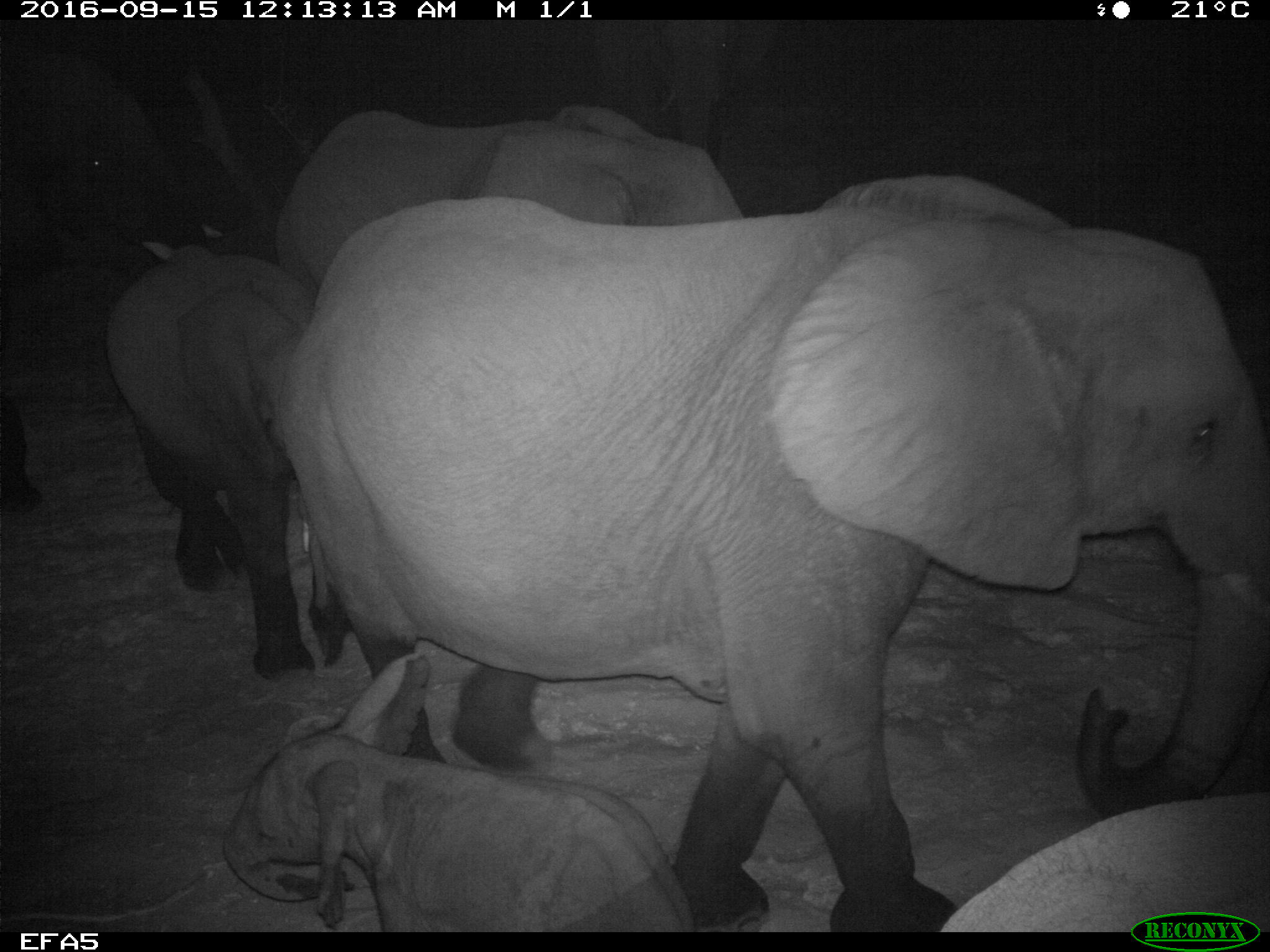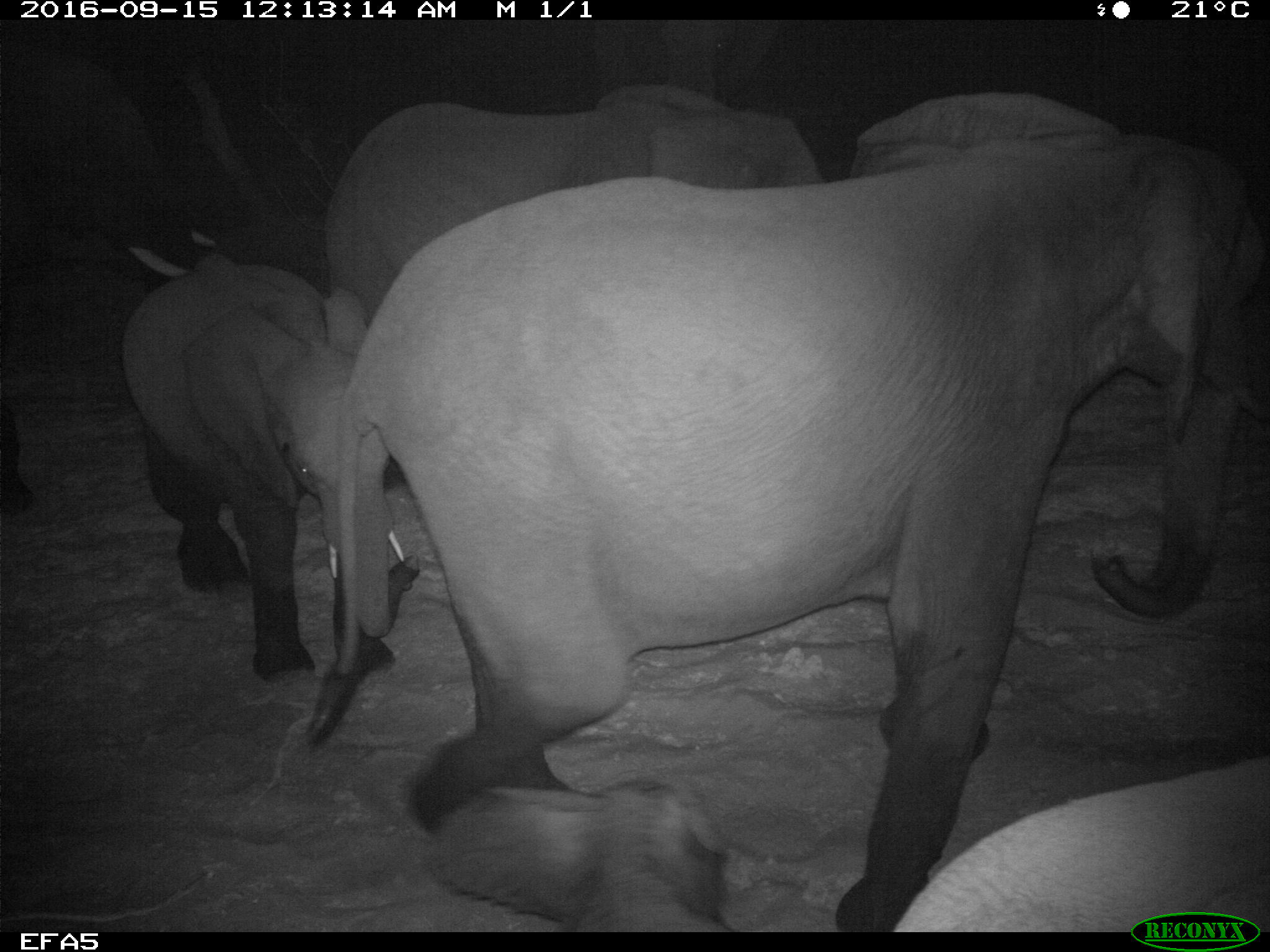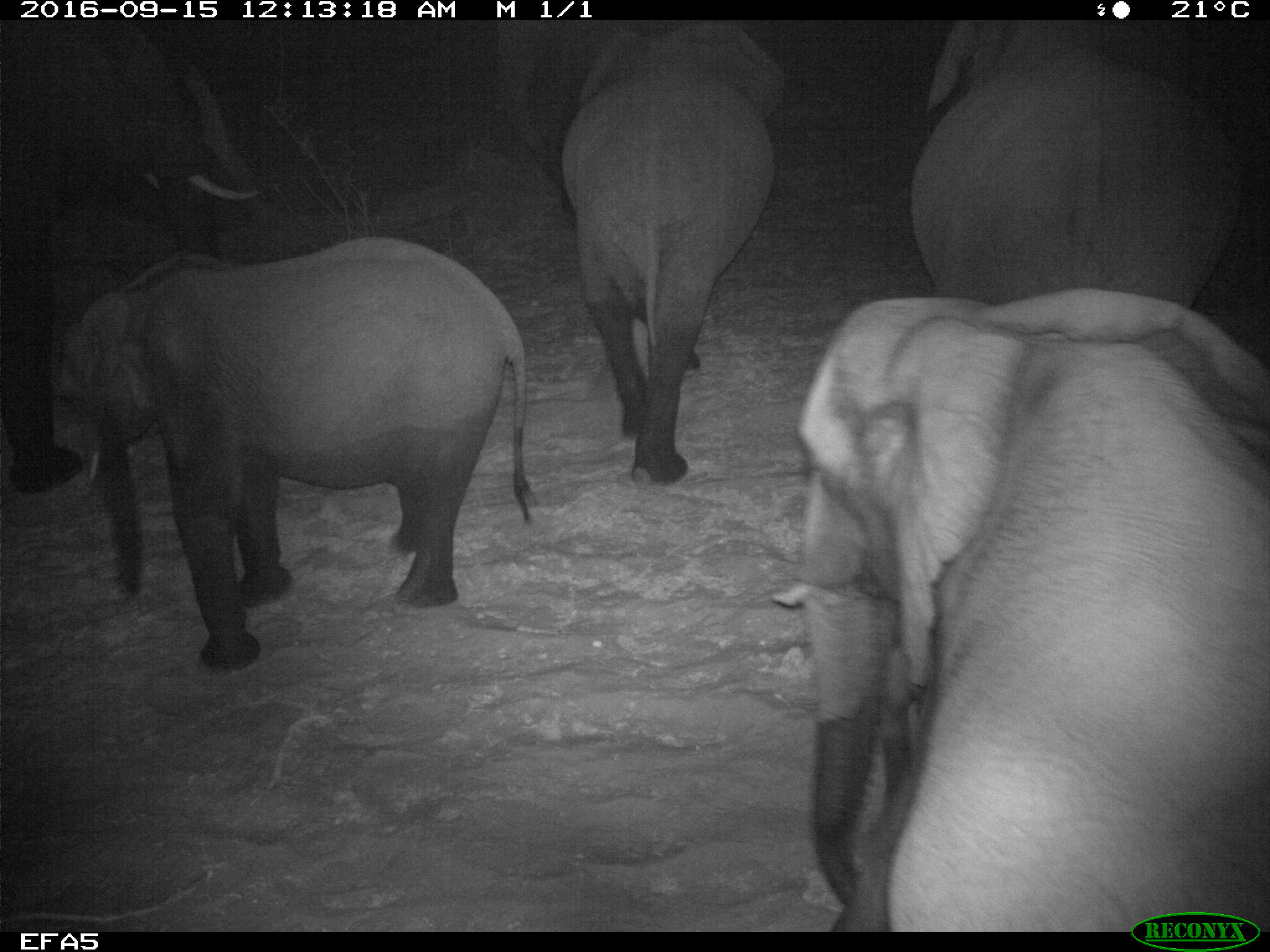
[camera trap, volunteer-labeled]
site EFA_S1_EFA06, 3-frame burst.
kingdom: Animalia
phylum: Chordata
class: Mammalia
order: Proboscidea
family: Elephantidae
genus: Loxodonta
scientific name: Loxodonta africana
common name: african bush elephant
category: elephant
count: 6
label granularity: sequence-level